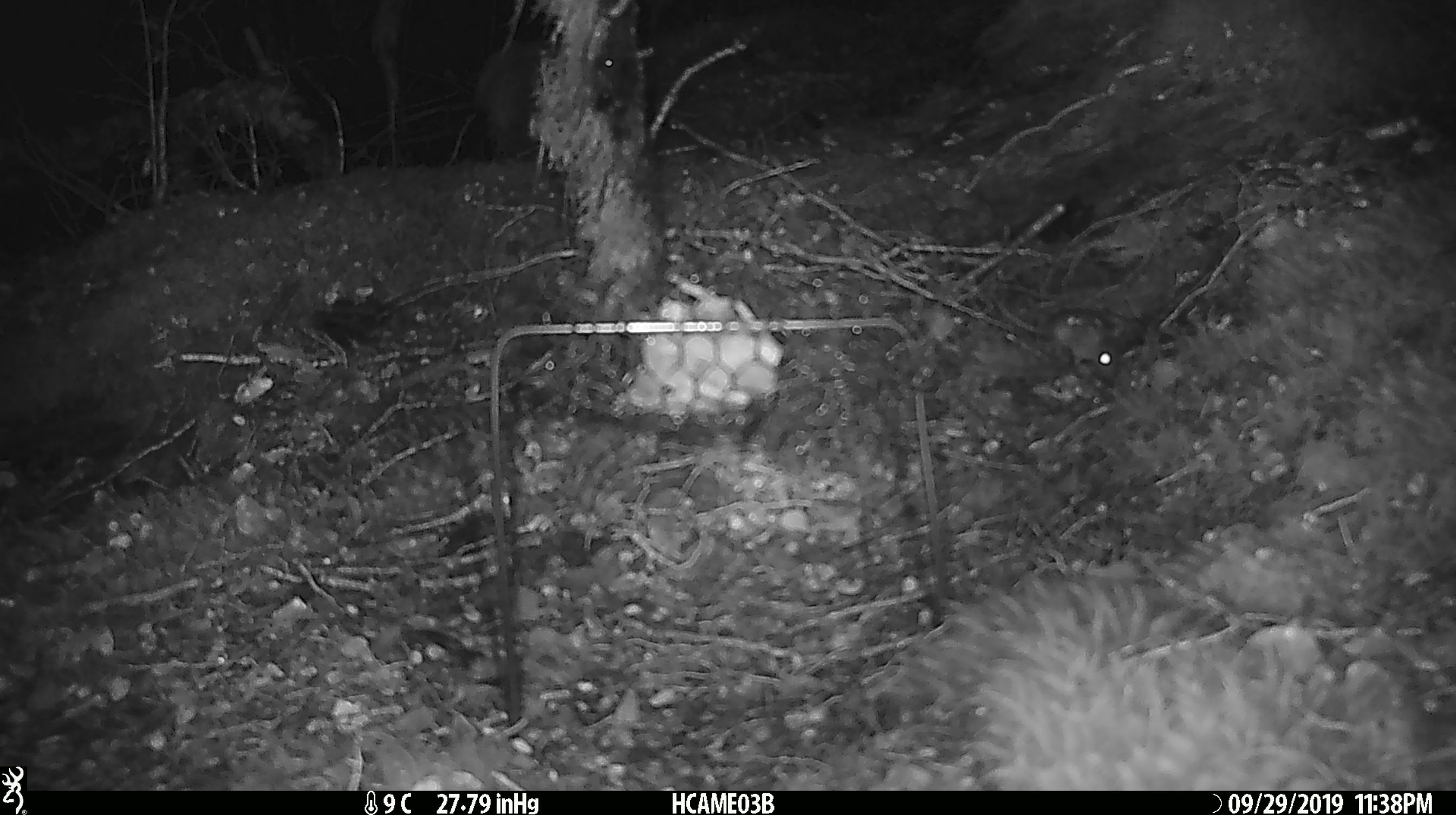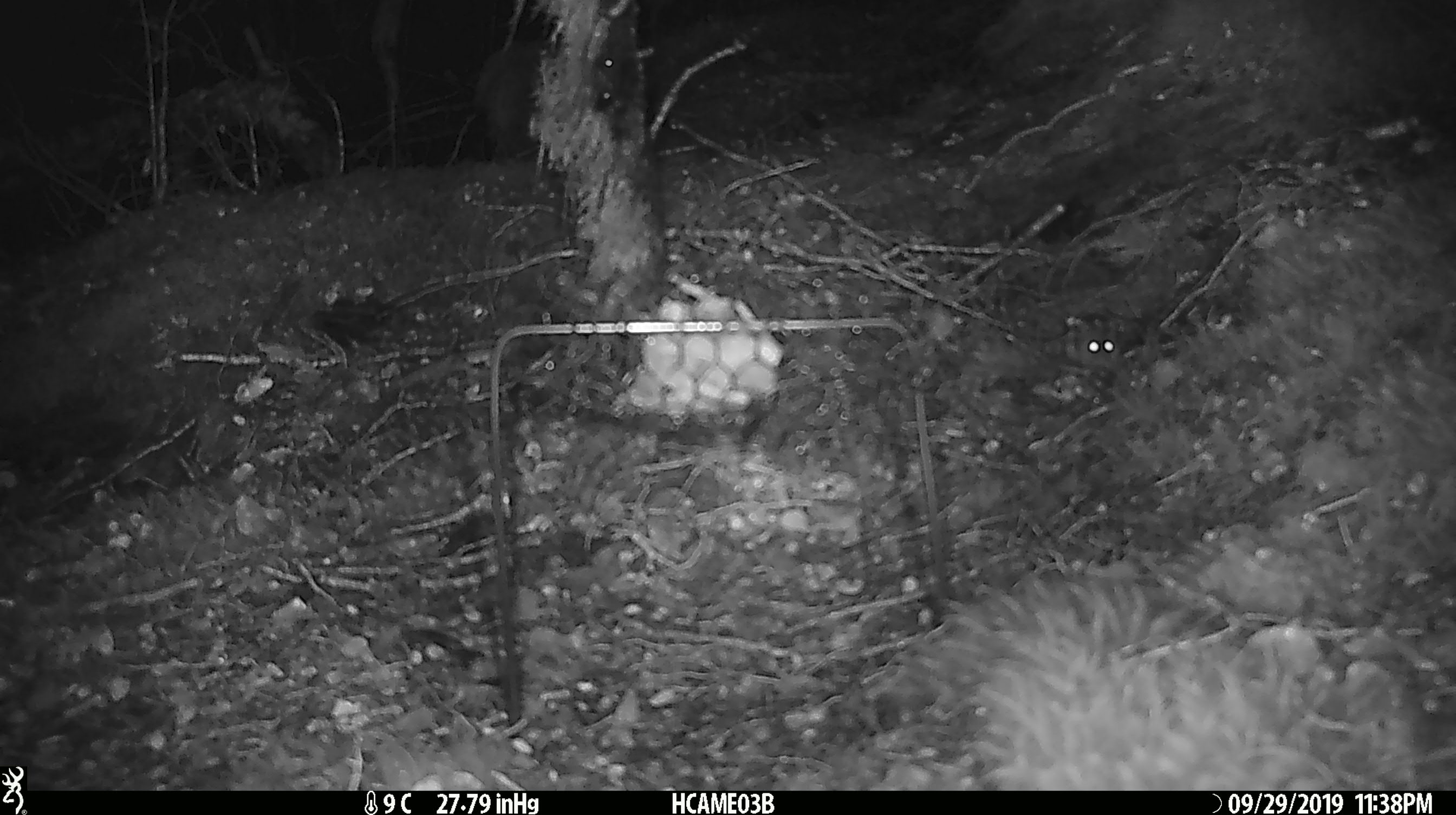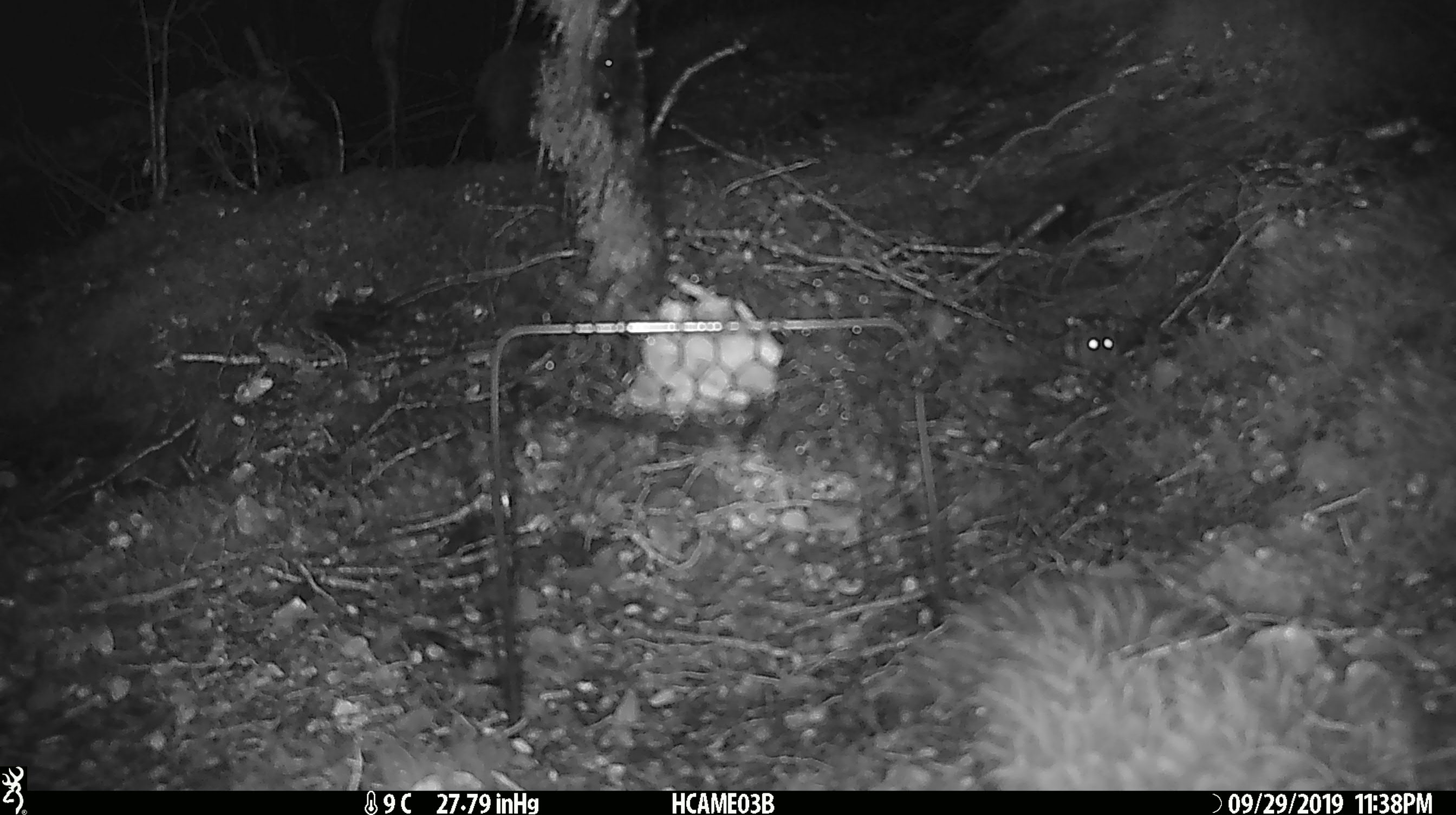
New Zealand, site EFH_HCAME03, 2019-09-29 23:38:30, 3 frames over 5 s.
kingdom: Animalia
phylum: Chordata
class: Mammalia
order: Rodentia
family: Muridae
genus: Mus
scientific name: Mus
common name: mouse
Mouse (Mus).